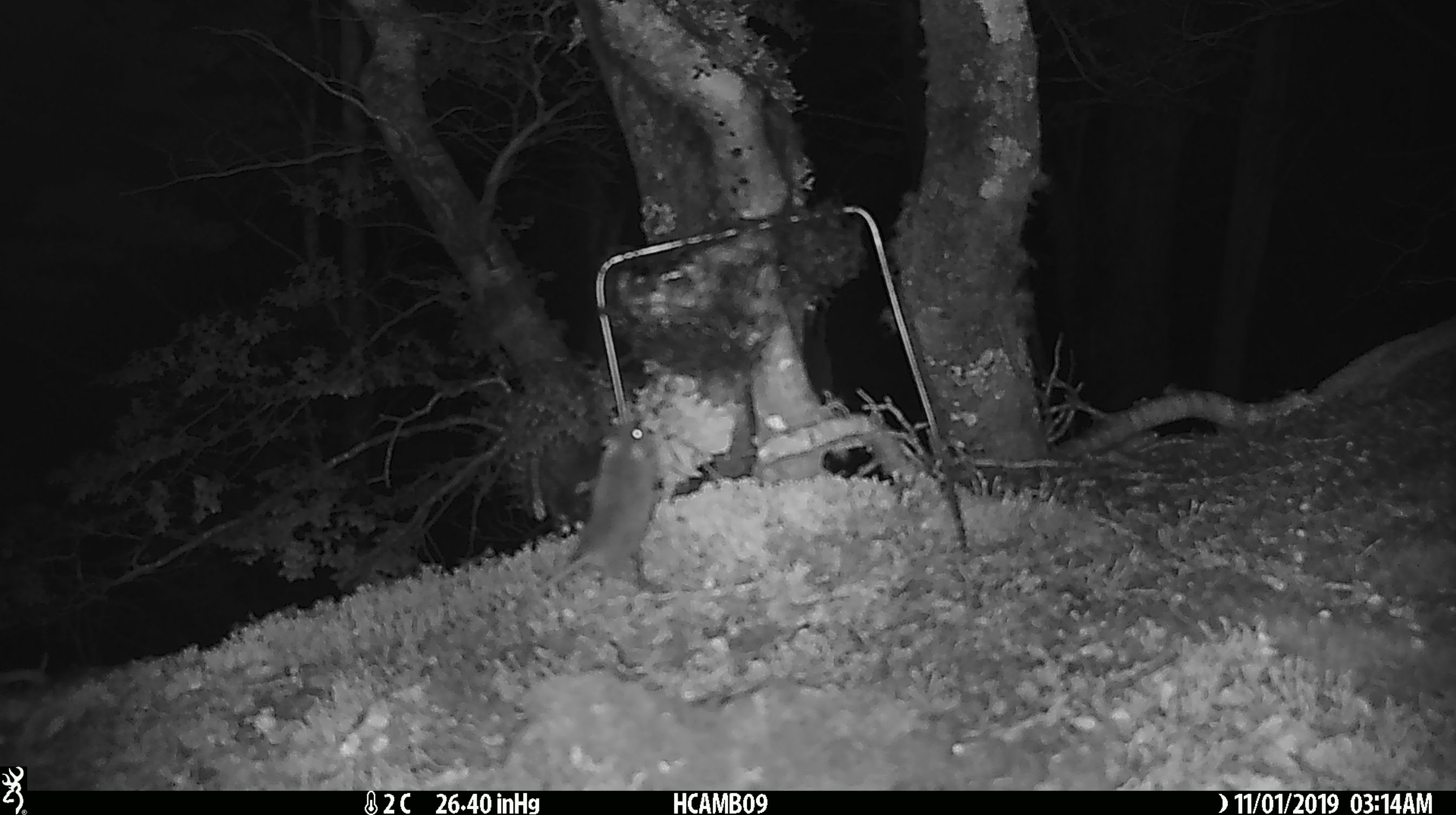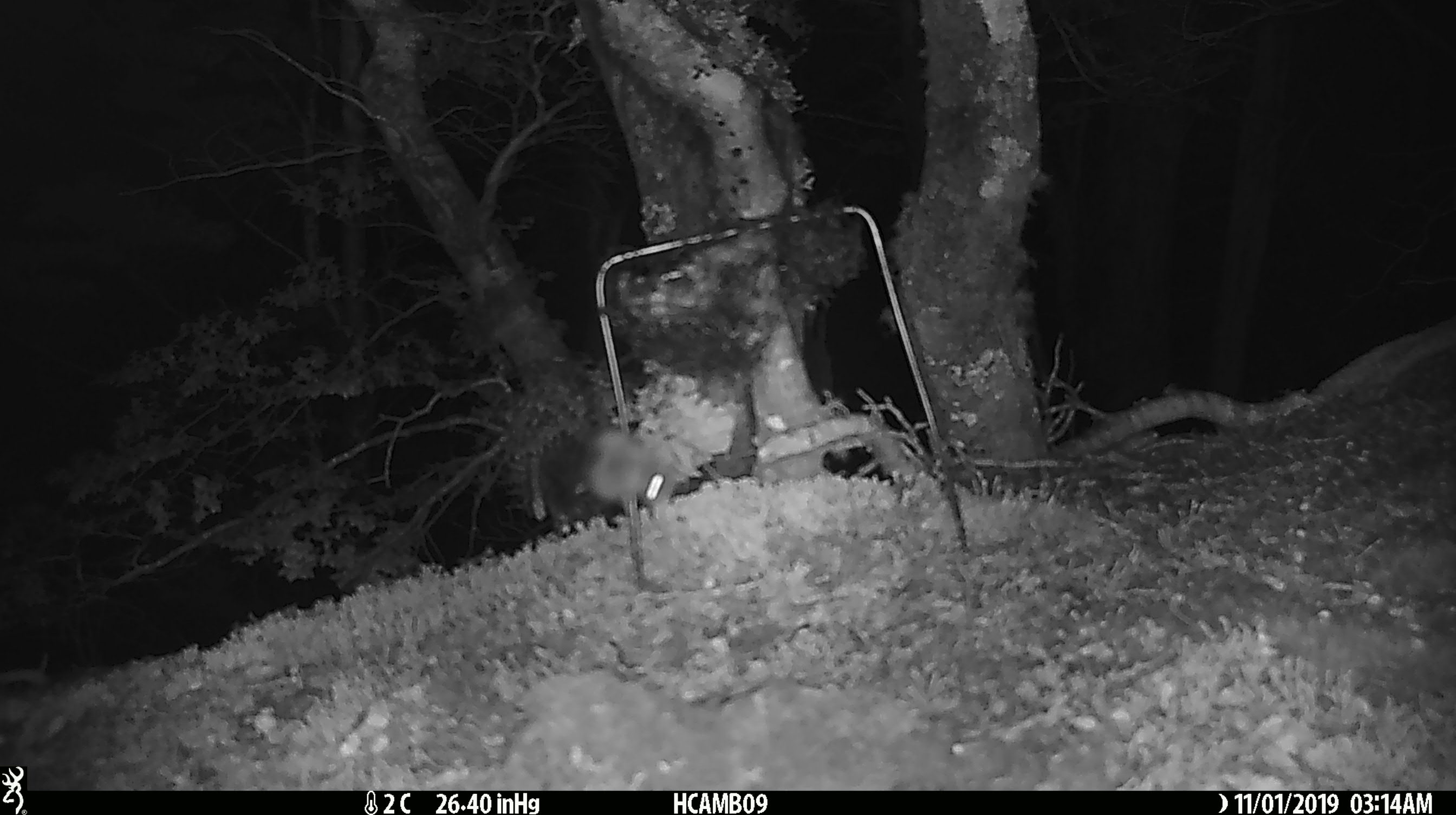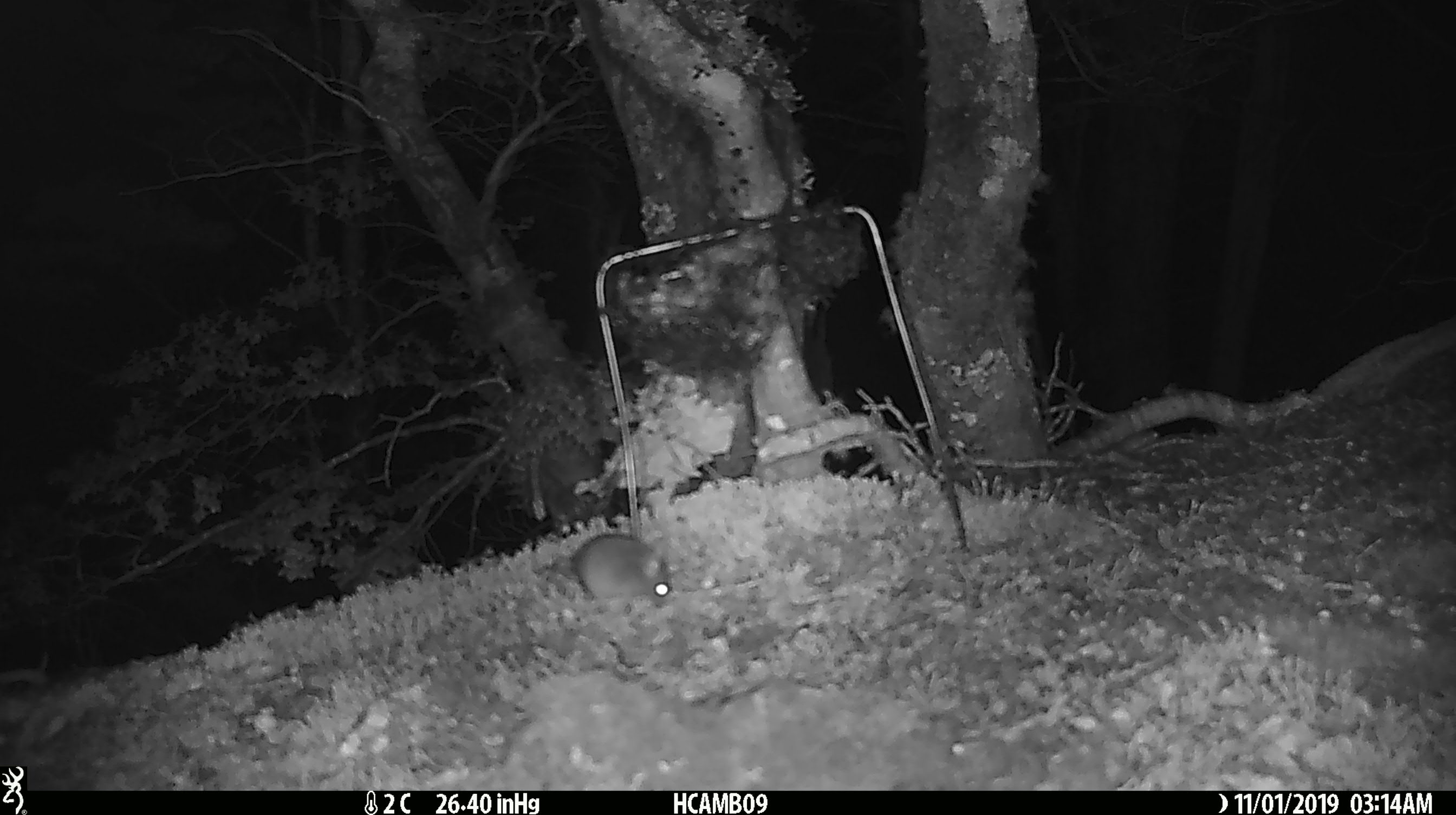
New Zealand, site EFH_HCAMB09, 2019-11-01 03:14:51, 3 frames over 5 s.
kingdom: Animalia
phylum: Chordata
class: Mammalia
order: Rodentia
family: Muridae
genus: Mus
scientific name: Mus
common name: mouse